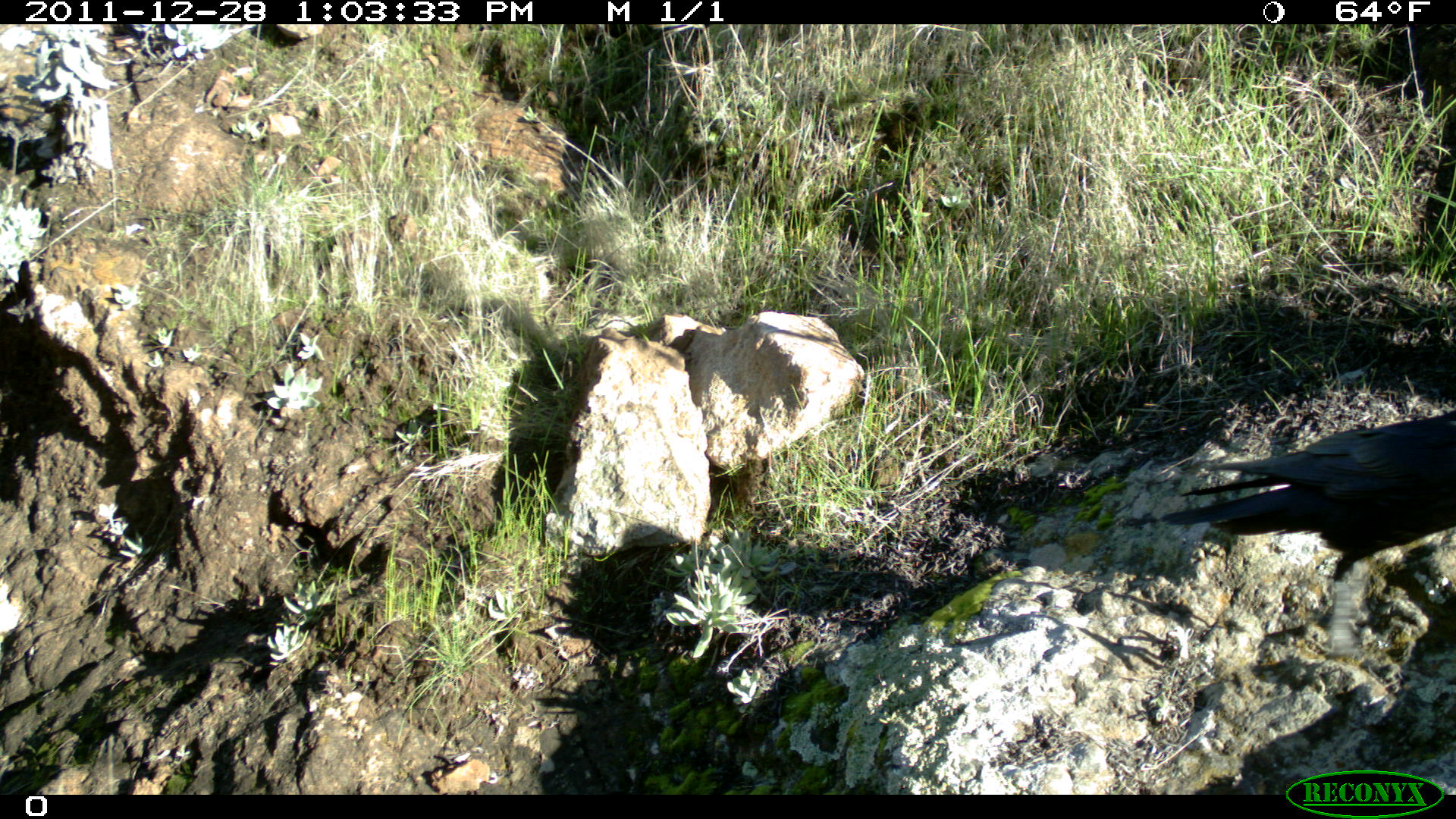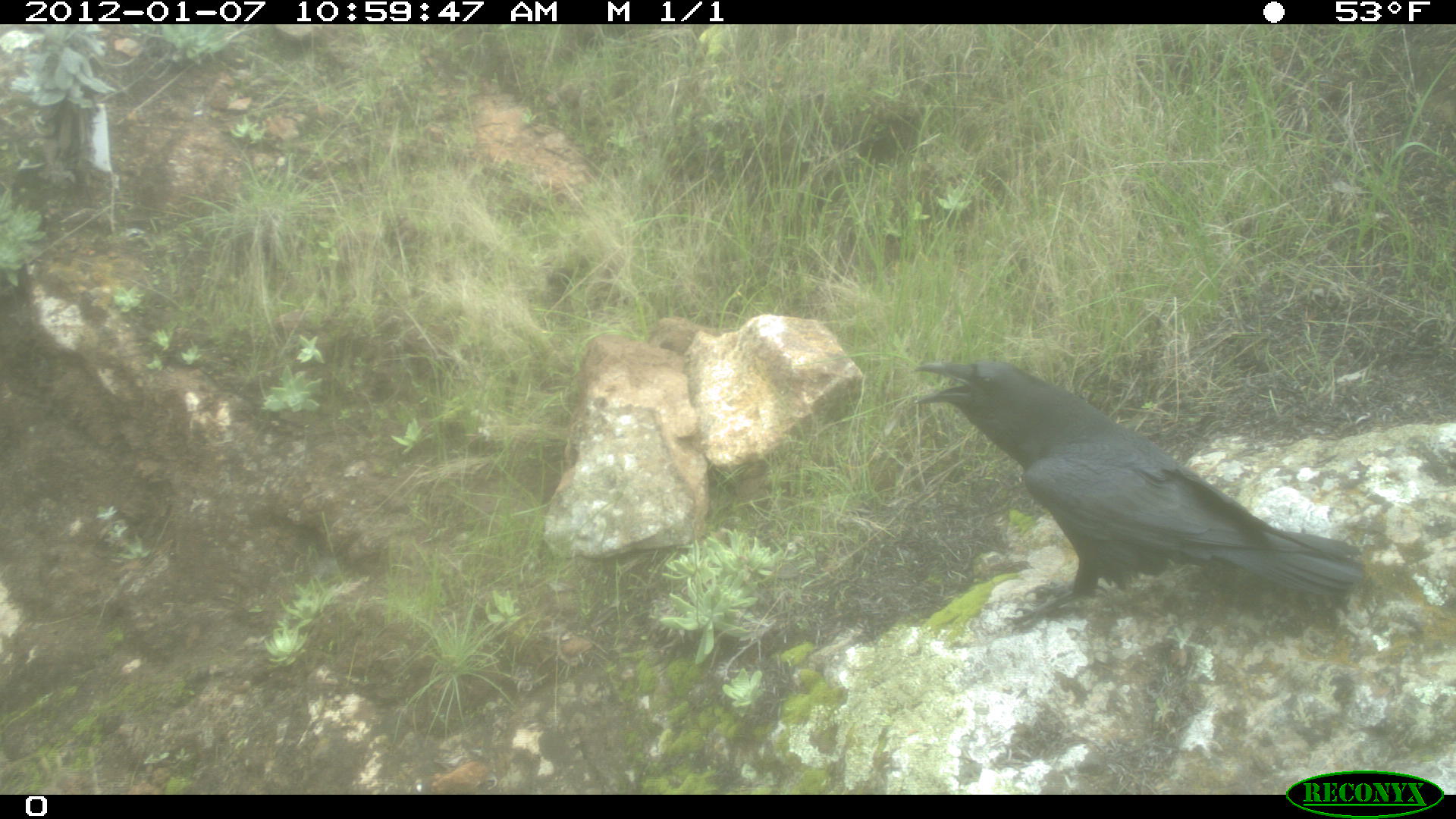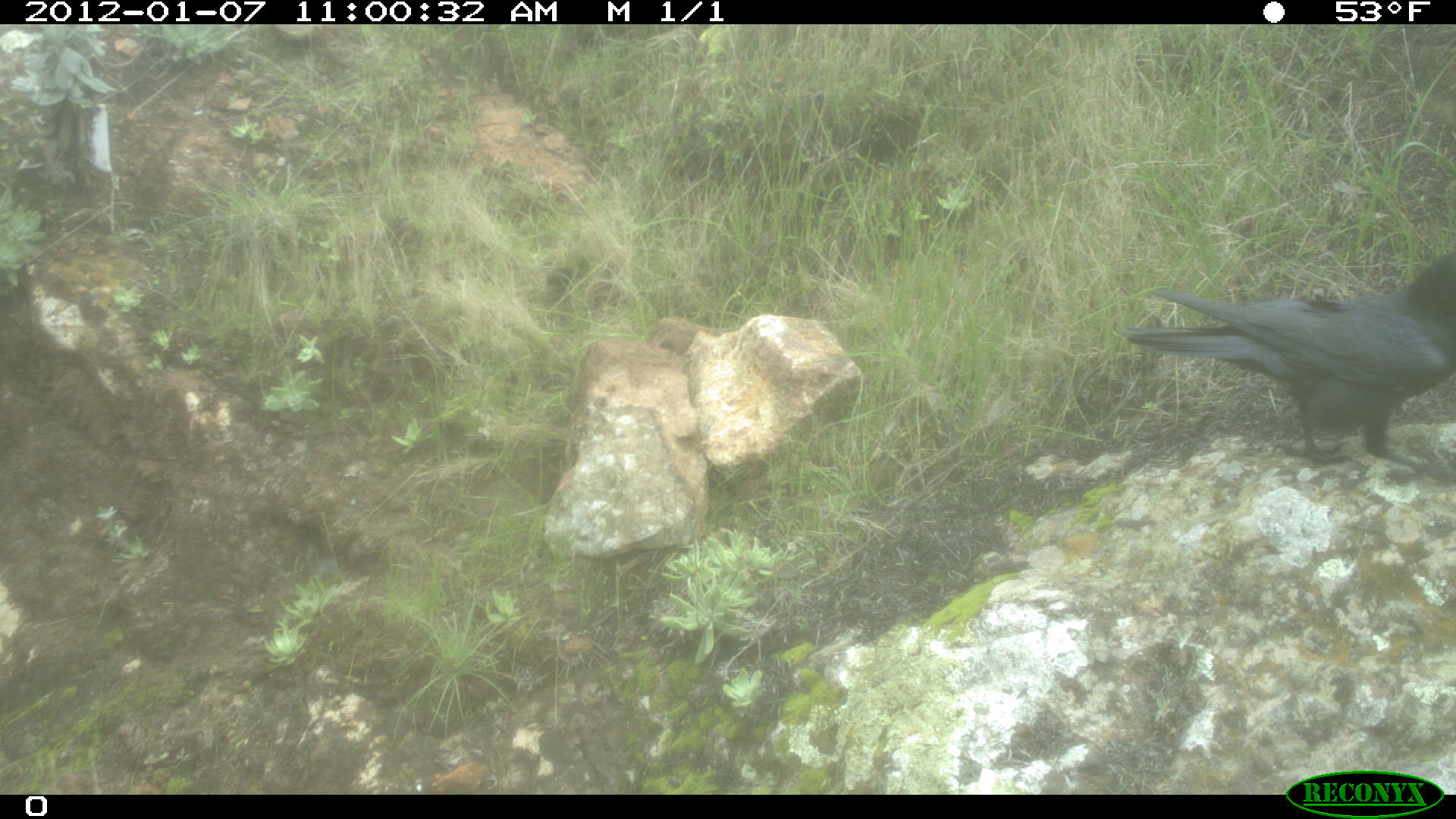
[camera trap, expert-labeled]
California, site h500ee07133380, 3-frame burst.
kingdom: Animalia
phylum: Chordata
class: Aves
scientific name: Aves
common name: bird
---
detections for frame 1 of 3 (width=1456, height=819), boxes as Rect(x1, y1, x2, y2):
bird: Rect(1160, 410, 1455, 654)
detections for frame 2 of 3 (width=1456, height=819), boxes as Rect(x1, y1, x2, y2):
bird: Rect(915, 361, 1362, 613)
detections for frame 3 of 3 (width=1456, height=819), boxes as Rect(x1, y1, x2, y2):
bird: Rect(1122, 249, 1455, 485)